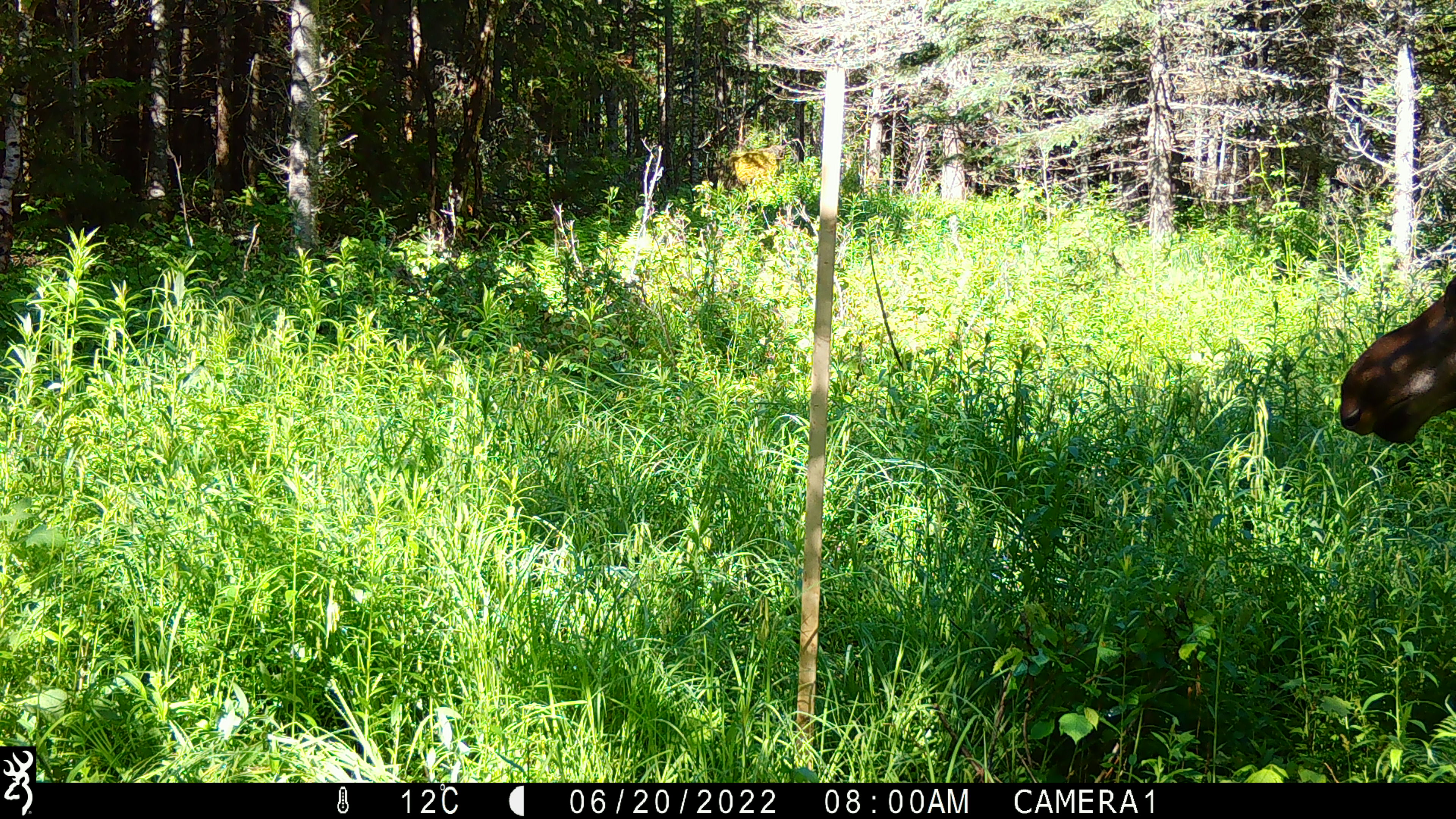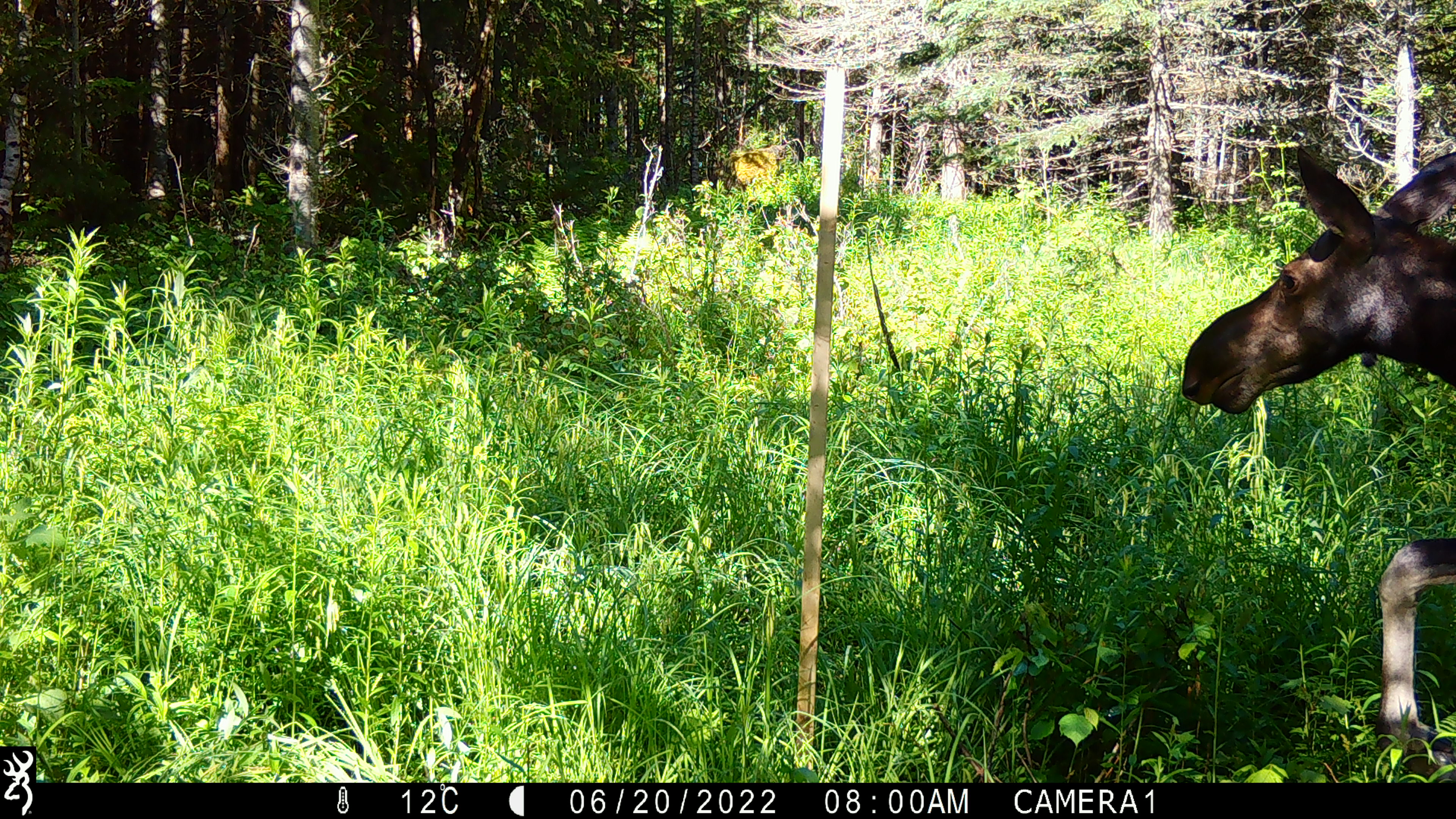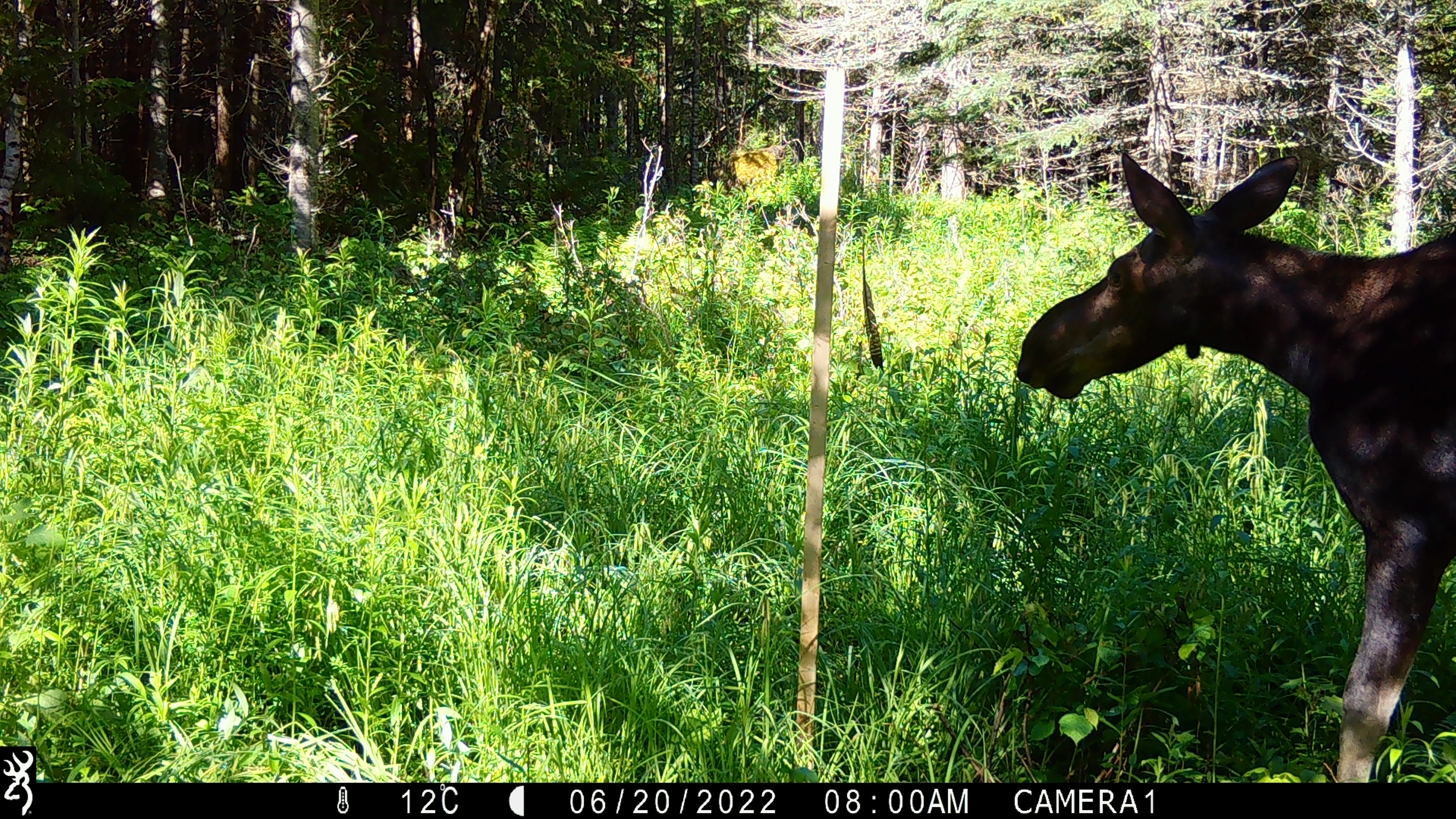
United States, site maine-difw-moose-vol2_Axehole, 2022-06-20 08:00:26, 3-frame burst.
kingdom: Animalia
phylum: Chordata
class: Mammalia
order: Artiodactyla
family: Cervidae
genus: Alces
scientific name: Alces alces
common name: moose